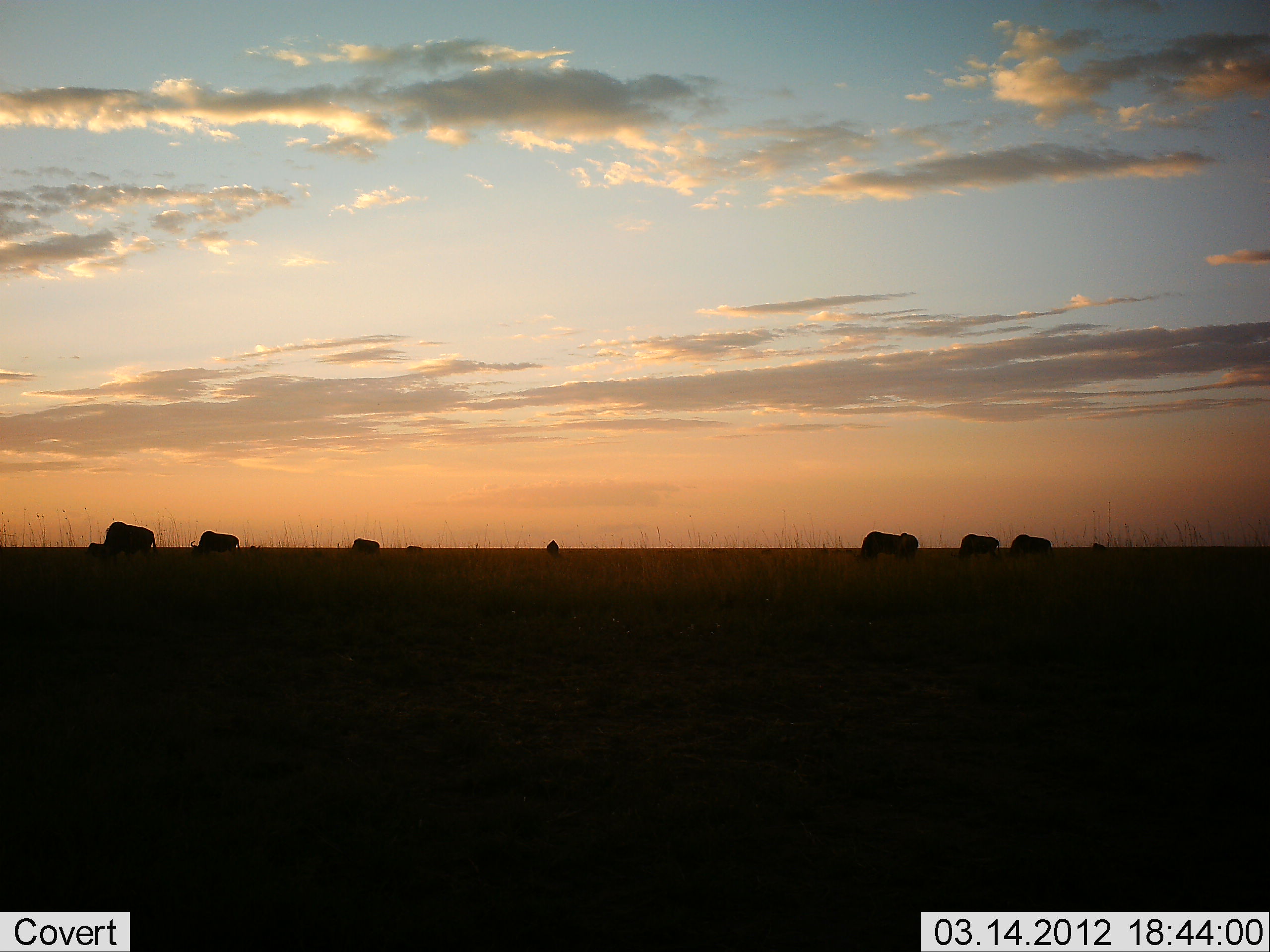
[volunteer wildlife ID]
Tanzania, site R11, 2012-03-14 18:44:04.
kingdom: Animalia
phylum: Chordata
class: Mammalia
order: Artiodactyla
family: Bovidae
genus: Connochaetes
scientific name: Connochaetes taurinus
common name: blue wildebeest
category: wildebeest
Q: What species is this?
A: Wildebeest (blue wildebeest) (Connochaetes taurinus).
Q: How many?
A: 7.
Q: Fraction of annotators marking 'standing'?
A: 54%.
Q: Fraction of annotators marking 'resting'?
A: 0%.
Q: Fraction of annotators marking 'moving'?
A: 0%.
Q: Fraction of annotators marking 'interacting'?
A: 0%.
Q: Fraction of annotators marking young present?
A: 0%.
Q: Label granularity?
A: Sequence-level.